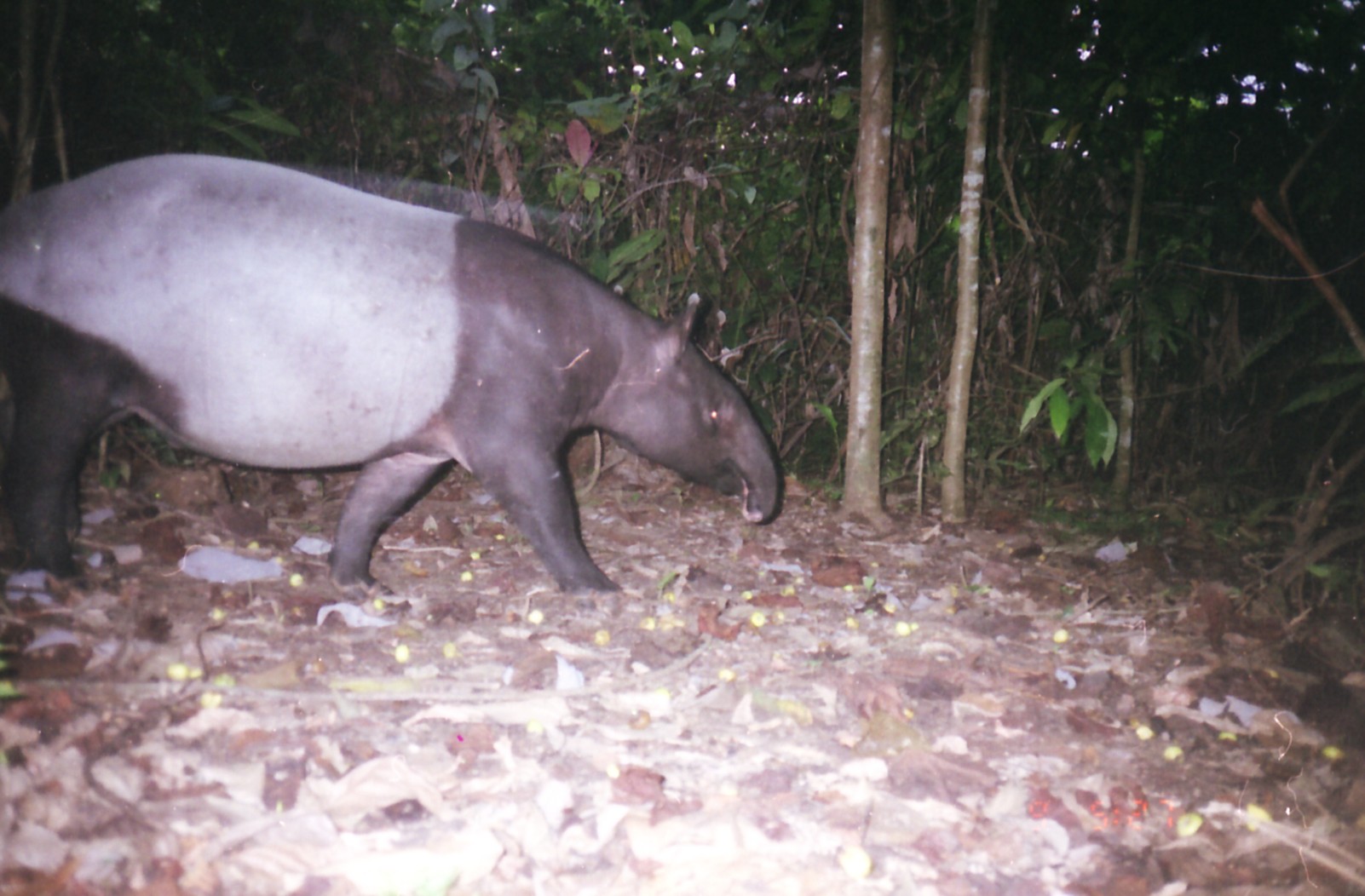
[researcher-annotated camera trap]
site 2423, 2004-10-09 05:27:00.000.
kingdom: Animalia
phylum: Chordata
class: Mammalia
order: Perissodactyla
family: Tapiridae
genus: Tapirus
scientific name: Tapirus indicus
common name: malayan tapir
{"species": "Tapirus indicus (malayan tapir)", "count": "1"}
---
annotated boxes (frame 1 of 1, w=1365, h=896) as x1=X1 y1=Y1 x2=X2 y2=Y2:
tapirus indicus: x1=0 y1=150 x2=778 y2=617